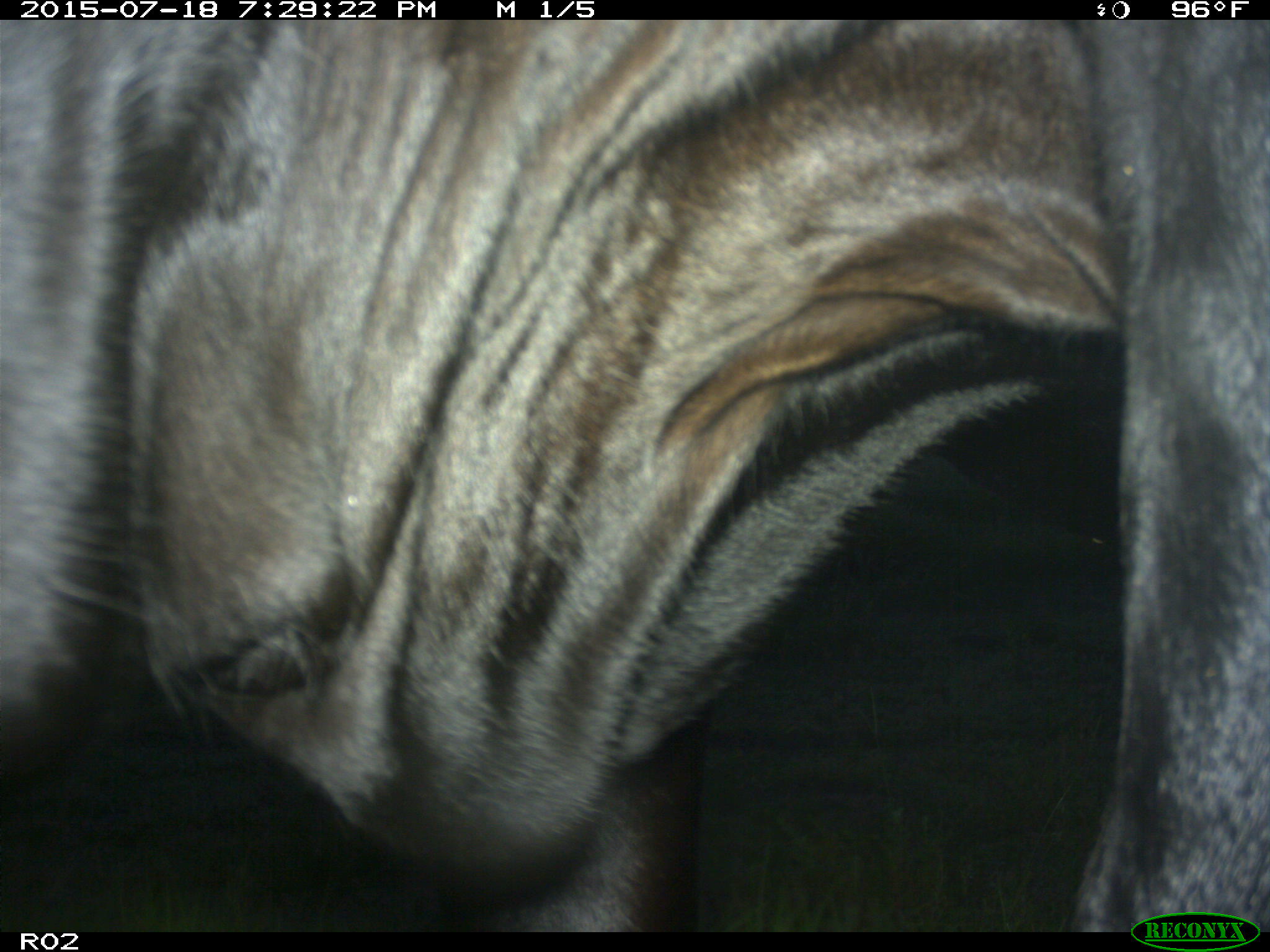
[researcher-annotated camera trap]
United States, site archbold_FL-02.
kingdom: Animalia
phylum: Chordata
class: Mammalia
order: Artiodactyla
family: Bovidae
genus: Bos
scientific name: Bos taurus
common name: domestic cow